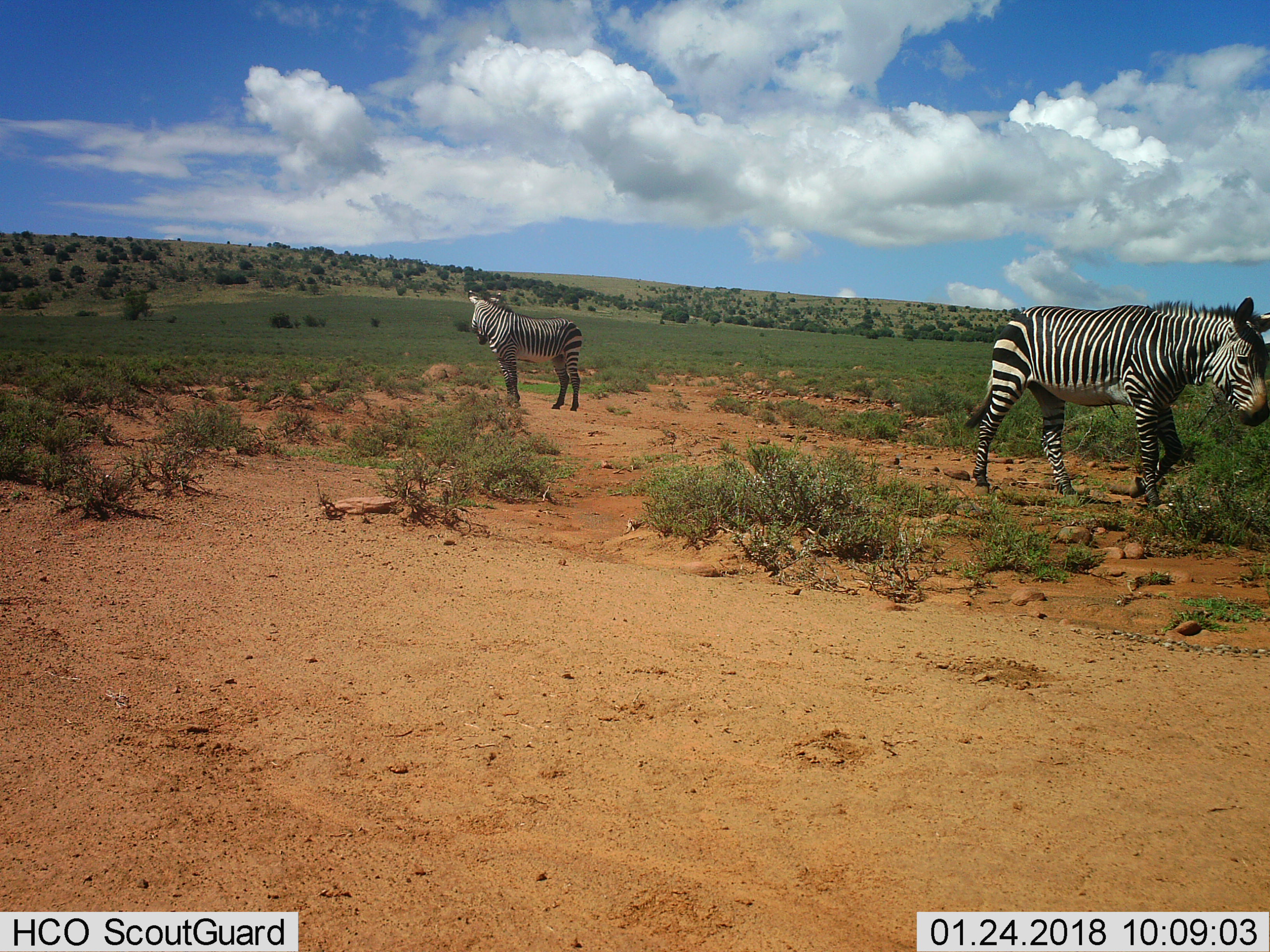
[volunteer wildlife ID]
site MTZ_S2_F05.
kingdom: Animalia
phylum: Chordata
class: Mammalia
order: Perissodactyla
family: Equidae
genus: Equus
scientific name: Equus zebra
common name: mountain zebra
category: zebramountain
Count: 2.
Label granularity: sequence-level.